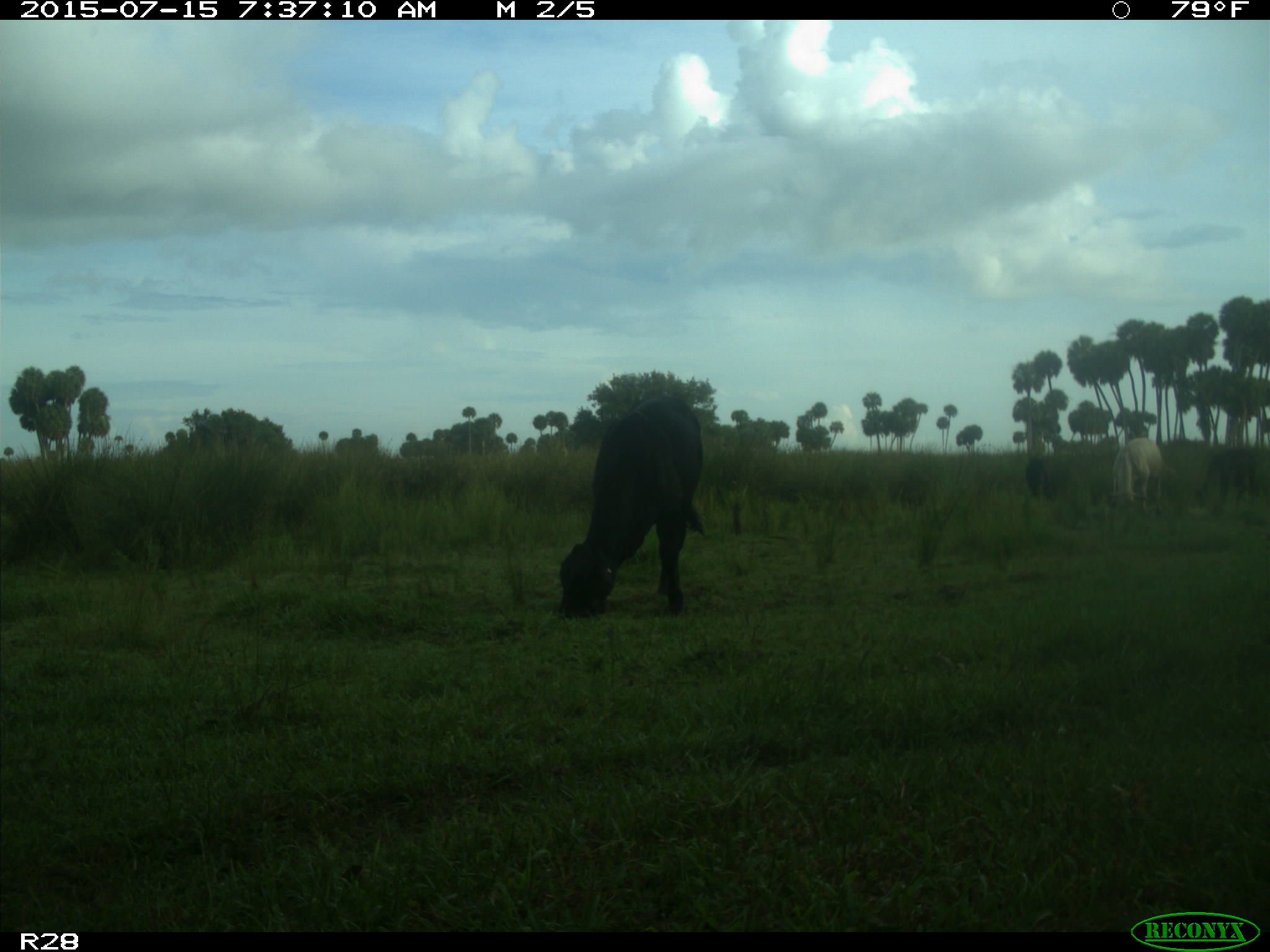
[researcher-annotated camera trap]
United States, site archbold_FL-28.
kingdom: Animalia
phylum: Chordata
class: Mammalia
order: Artiodactyla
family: Bovidae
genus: Bos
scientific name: Bos taurus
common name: domestic cow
Bos taurus (domestic cow).